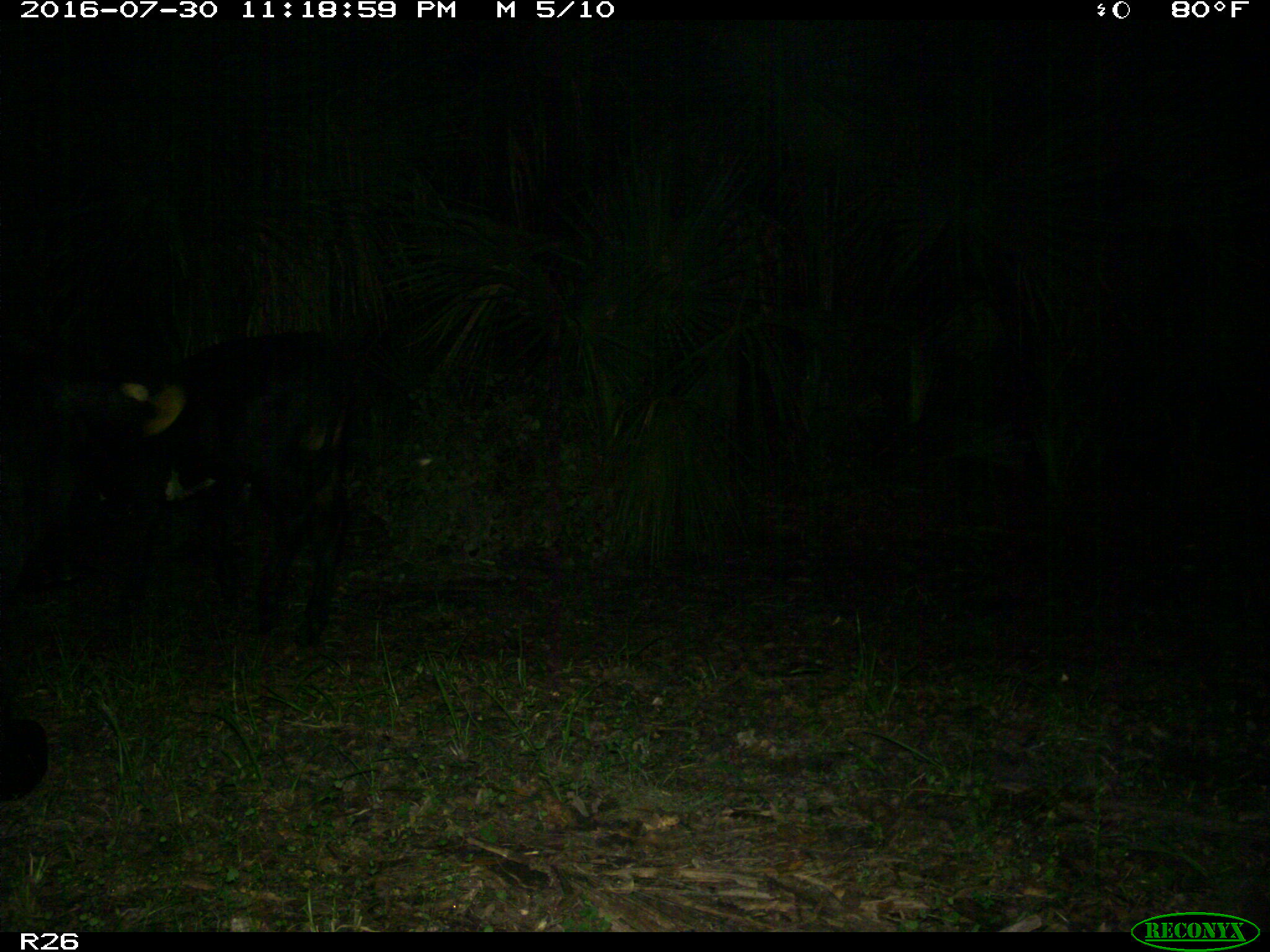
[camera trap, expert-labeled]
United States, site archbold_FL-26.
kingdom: Animalia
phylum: Chordata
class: Mammalia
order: Artiodactyla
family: Bovidae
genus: Bos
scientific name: Bos taurus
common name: domestic cow